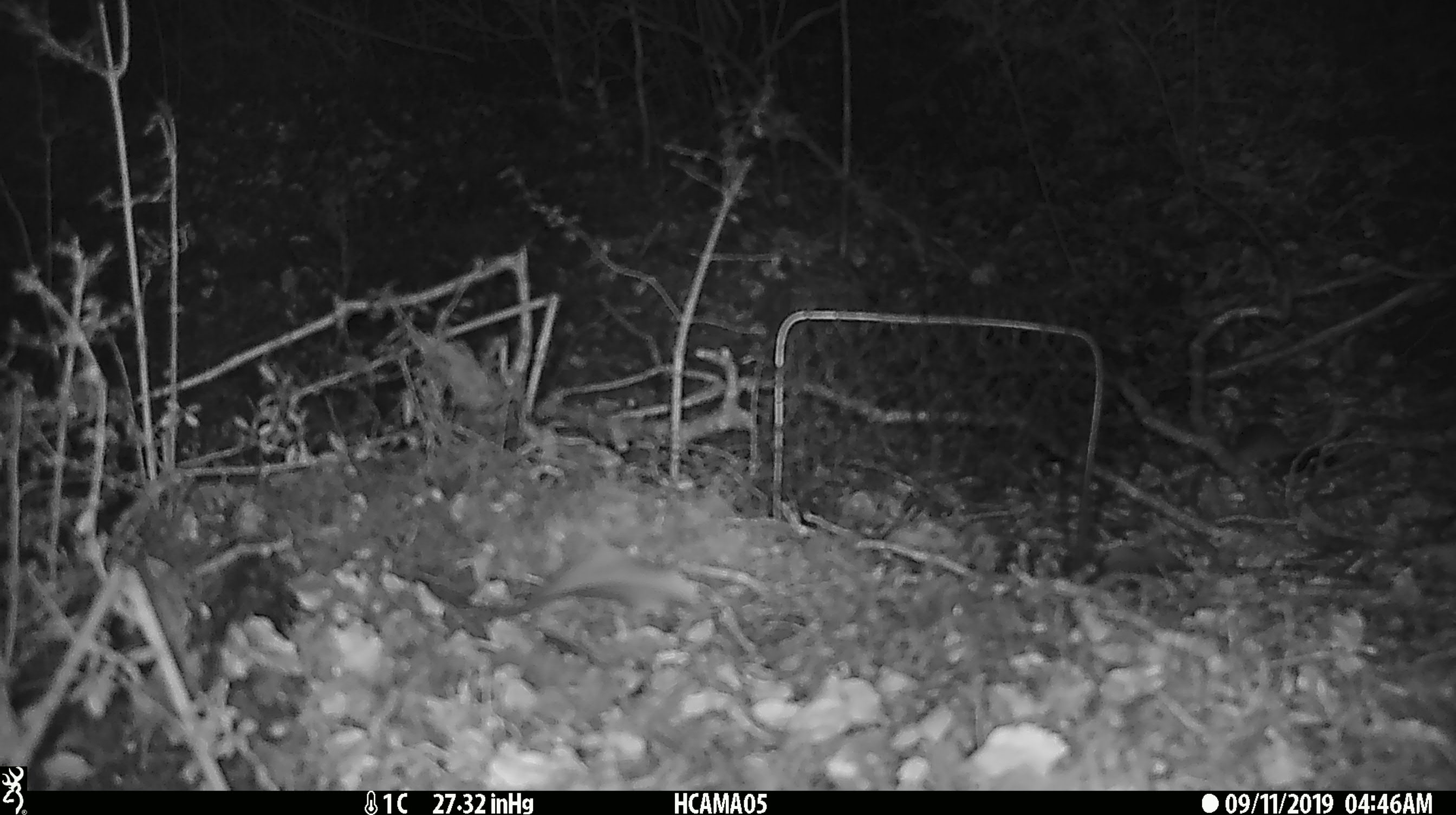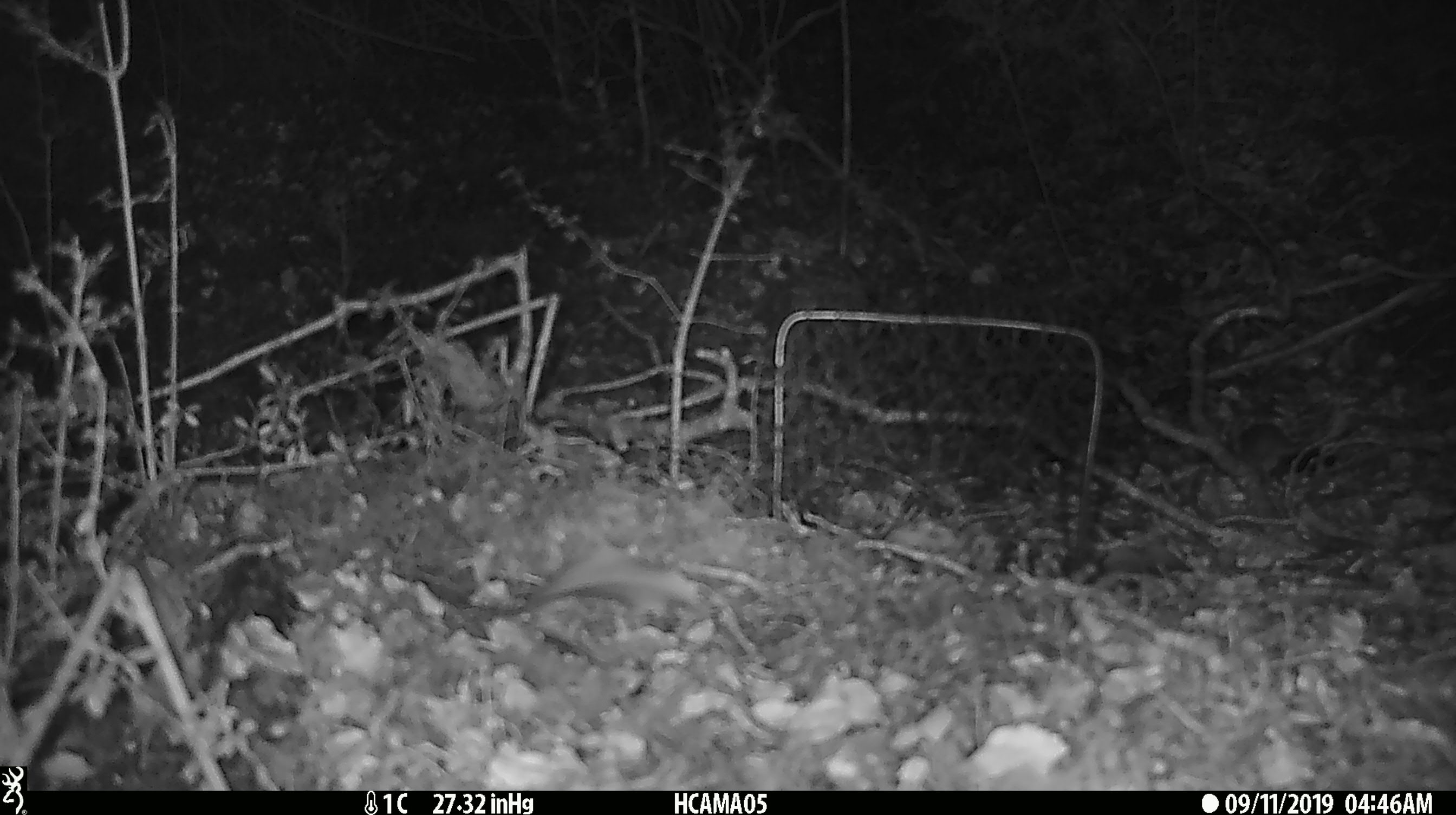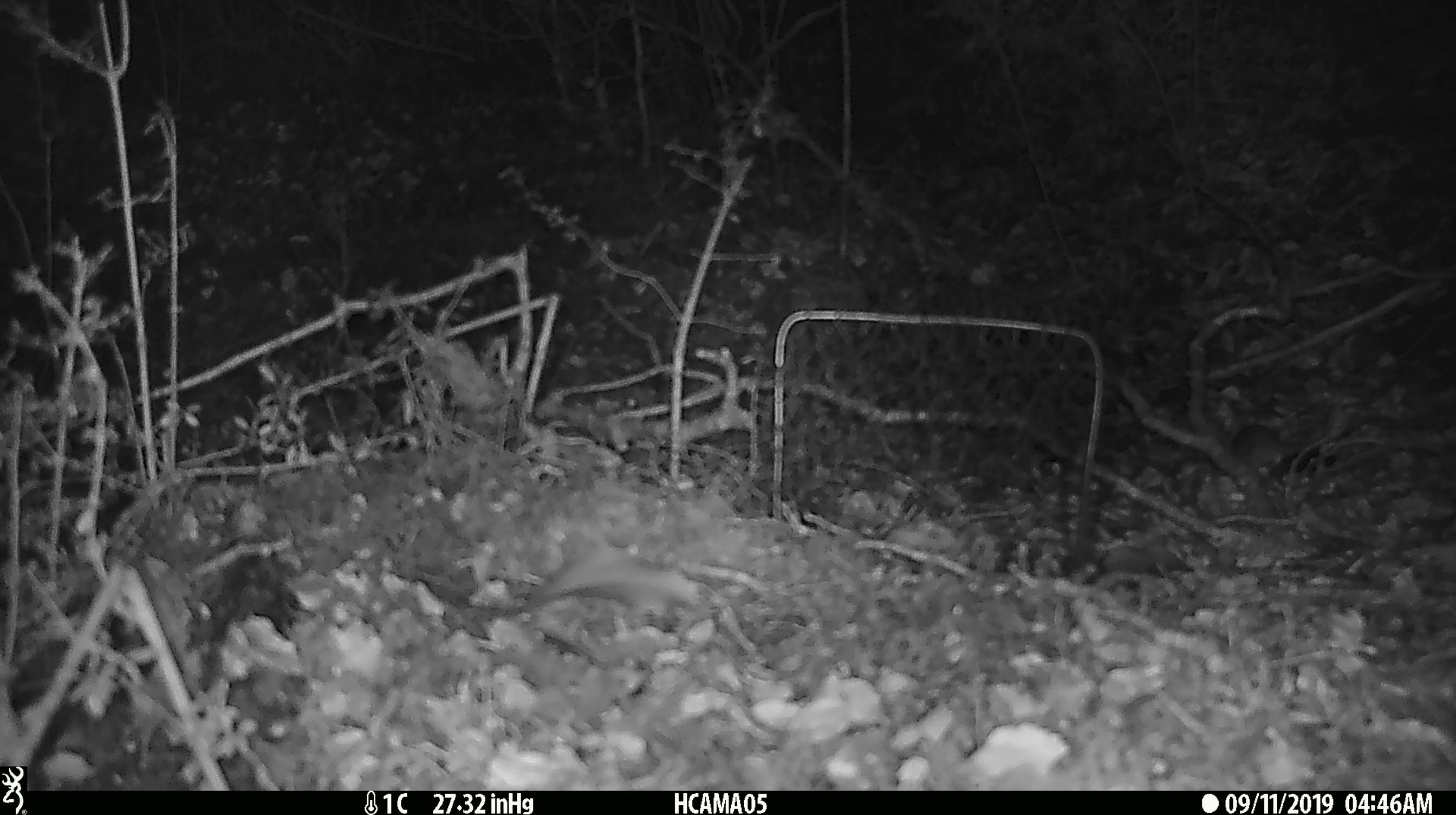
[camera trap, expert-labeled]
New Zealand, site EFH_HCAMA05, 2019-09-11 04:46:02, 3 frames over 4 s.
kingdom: Animalia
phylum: Chordata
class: Mammalia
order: Rodentia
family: Muridae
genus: Mus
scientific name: Mus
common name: mouse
Mouse (Mus).